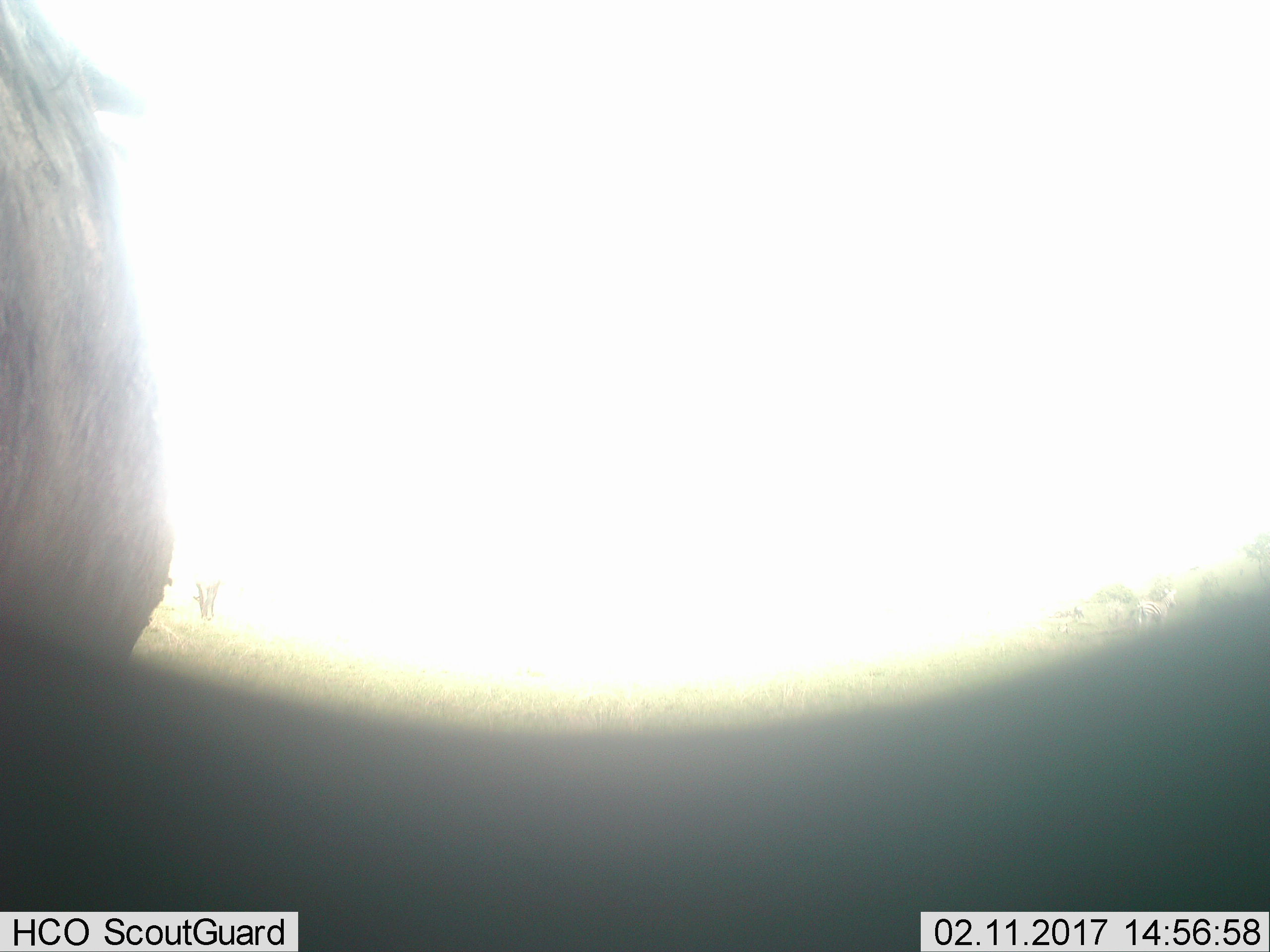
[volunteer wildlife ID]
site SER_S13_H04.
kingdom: Animalia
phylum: Chordata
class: Mammalia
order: Artiodactyla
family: Bovidae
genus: Connochaetes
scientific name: Connochaetes taurinus taurinus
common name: blue wildebeest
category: wildebeestblue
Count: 1.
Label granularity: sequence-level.